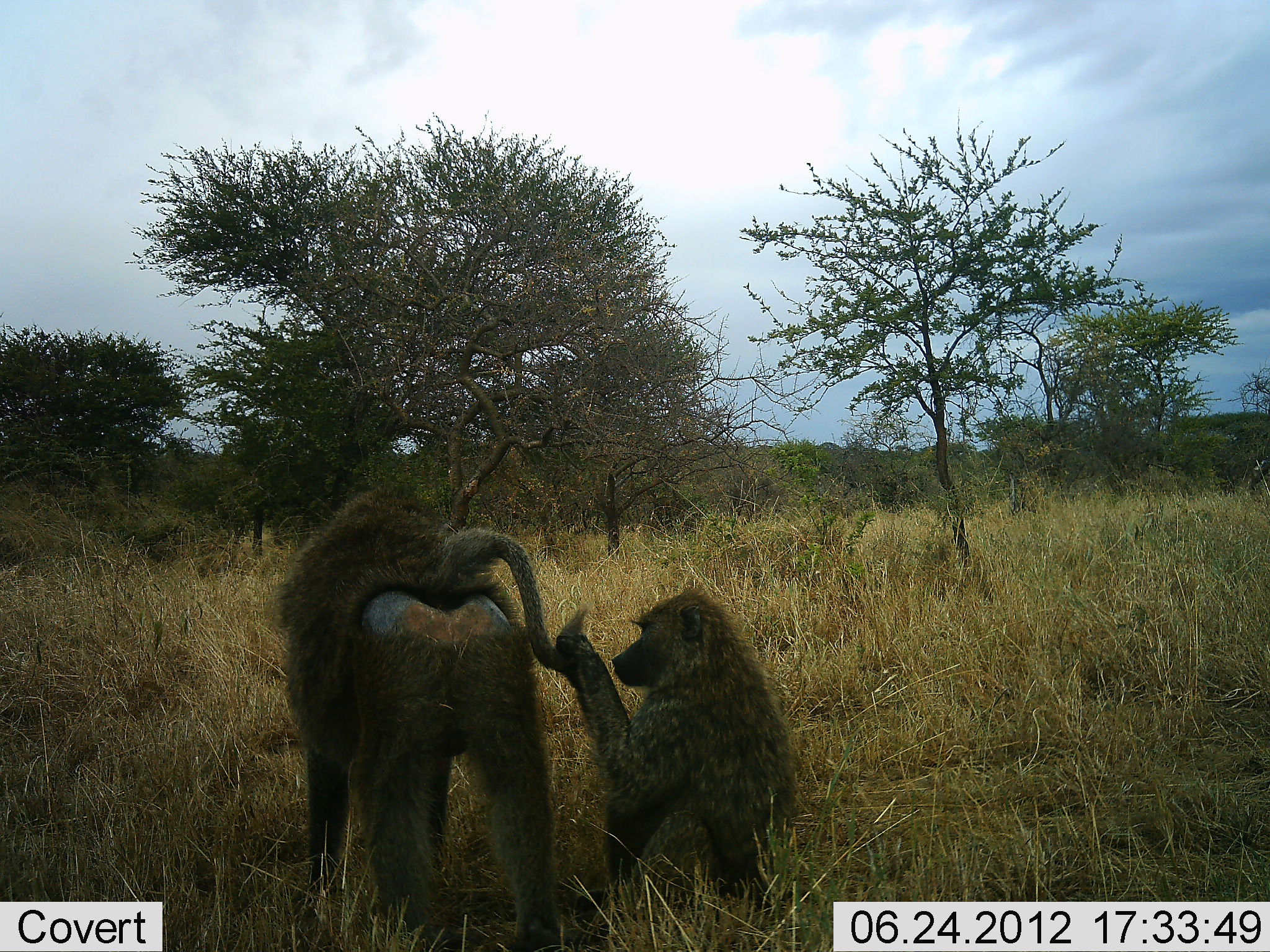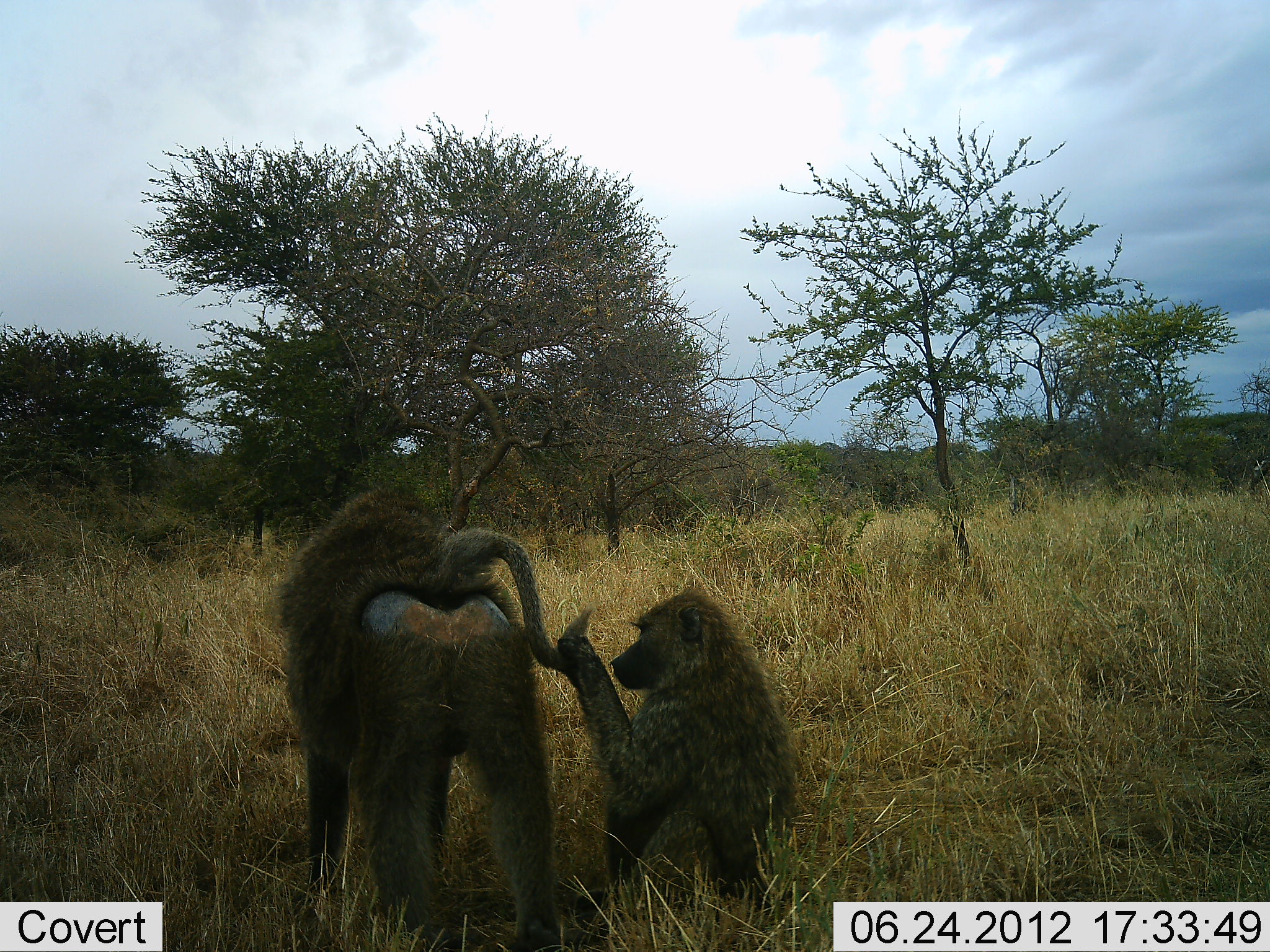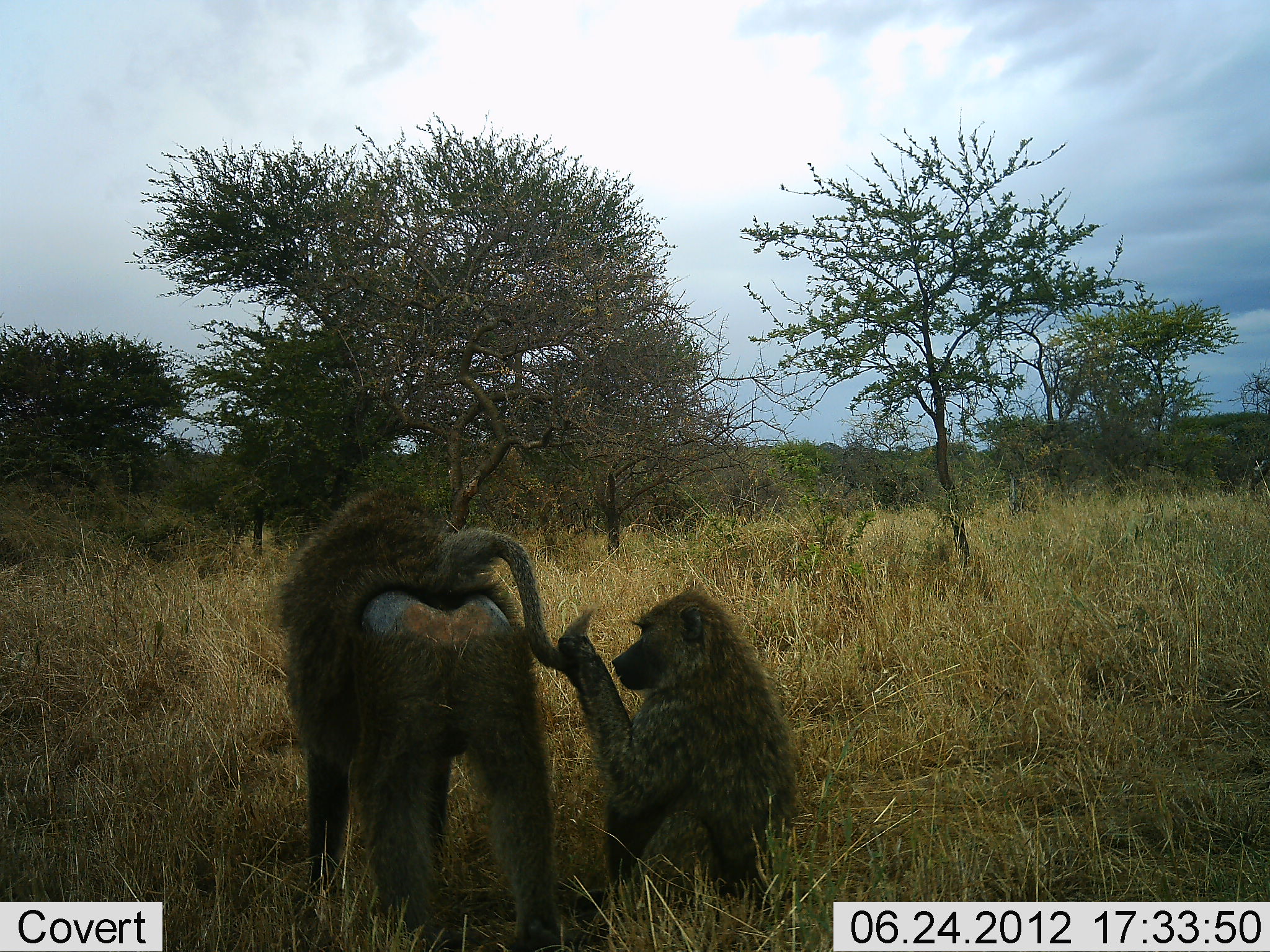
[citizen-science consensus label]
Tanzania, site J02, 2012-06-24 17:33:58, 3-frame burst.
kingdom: Animalia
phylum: Chordata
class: Mammalia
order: Primates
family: Cercopithecidae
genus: Papio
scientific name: Papio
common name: baboon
Baboon (Papio), count 2. Behavior (volunteer vote fractions): standing 56%, resting 0%, moving 0%, interacting 89%. Young present (vote fraction): 22%. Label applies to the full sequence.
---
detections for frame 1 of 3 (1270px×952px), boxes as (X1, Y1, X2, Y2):
animal: (273, 484, 588, 867); (557, 584, 802, 869)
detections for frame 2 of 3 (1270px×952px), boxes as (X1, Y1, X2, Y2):
animal: (274, 486, 595, 670); (557, 581, 769, 669)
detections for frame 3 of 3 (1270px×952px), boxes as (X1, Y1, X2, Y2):
animal: (270, 479, 594, 719); (558, 584, 787, 720)